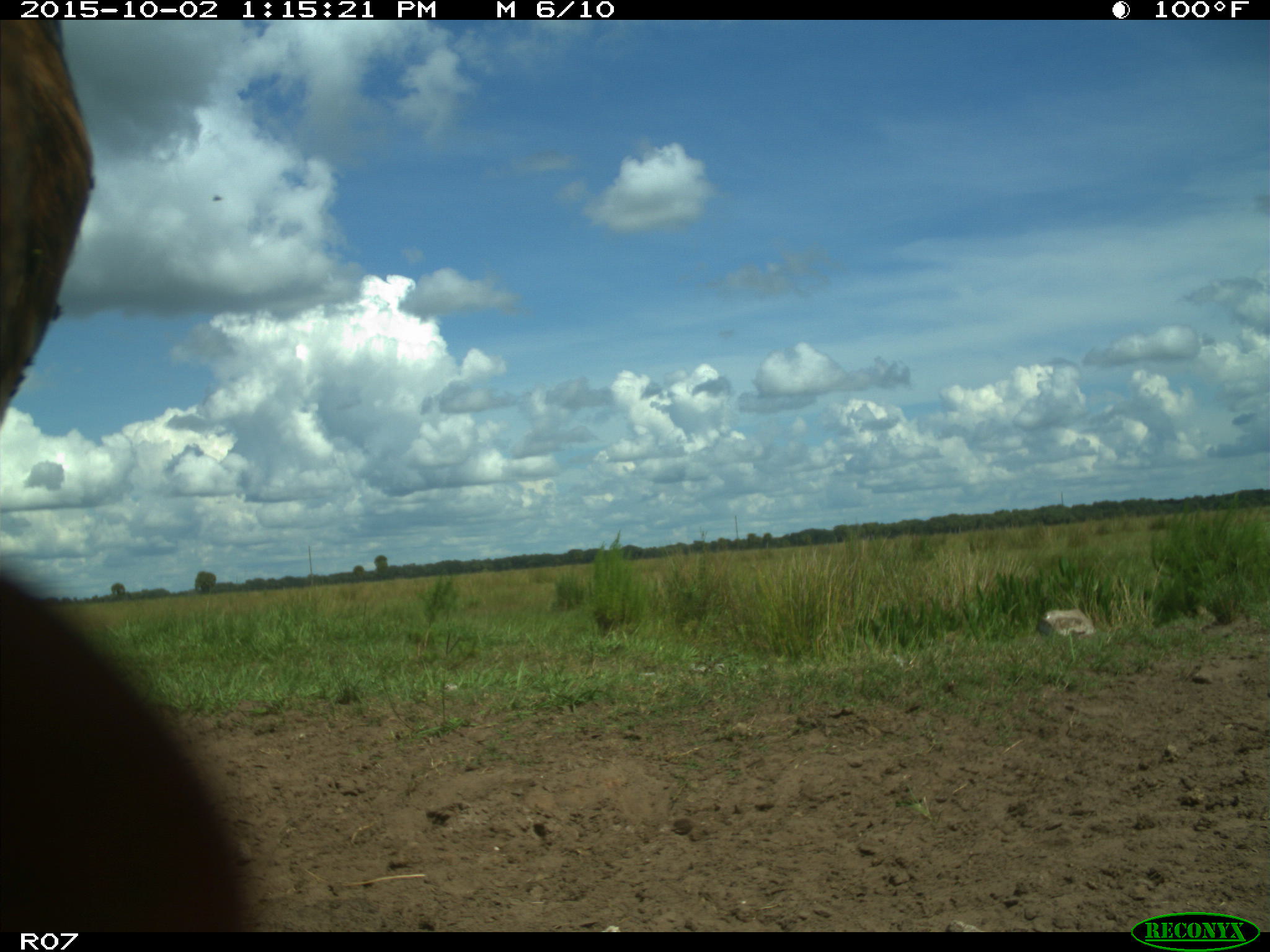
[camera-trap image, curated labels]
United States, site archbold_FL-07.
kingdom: Animalia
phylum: Chordata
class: Mammalia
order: Artiodactyla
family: Bovidae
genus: Bos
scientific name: Bos taurus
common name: domestic cow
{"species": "Bos taurus (domestic cow)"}